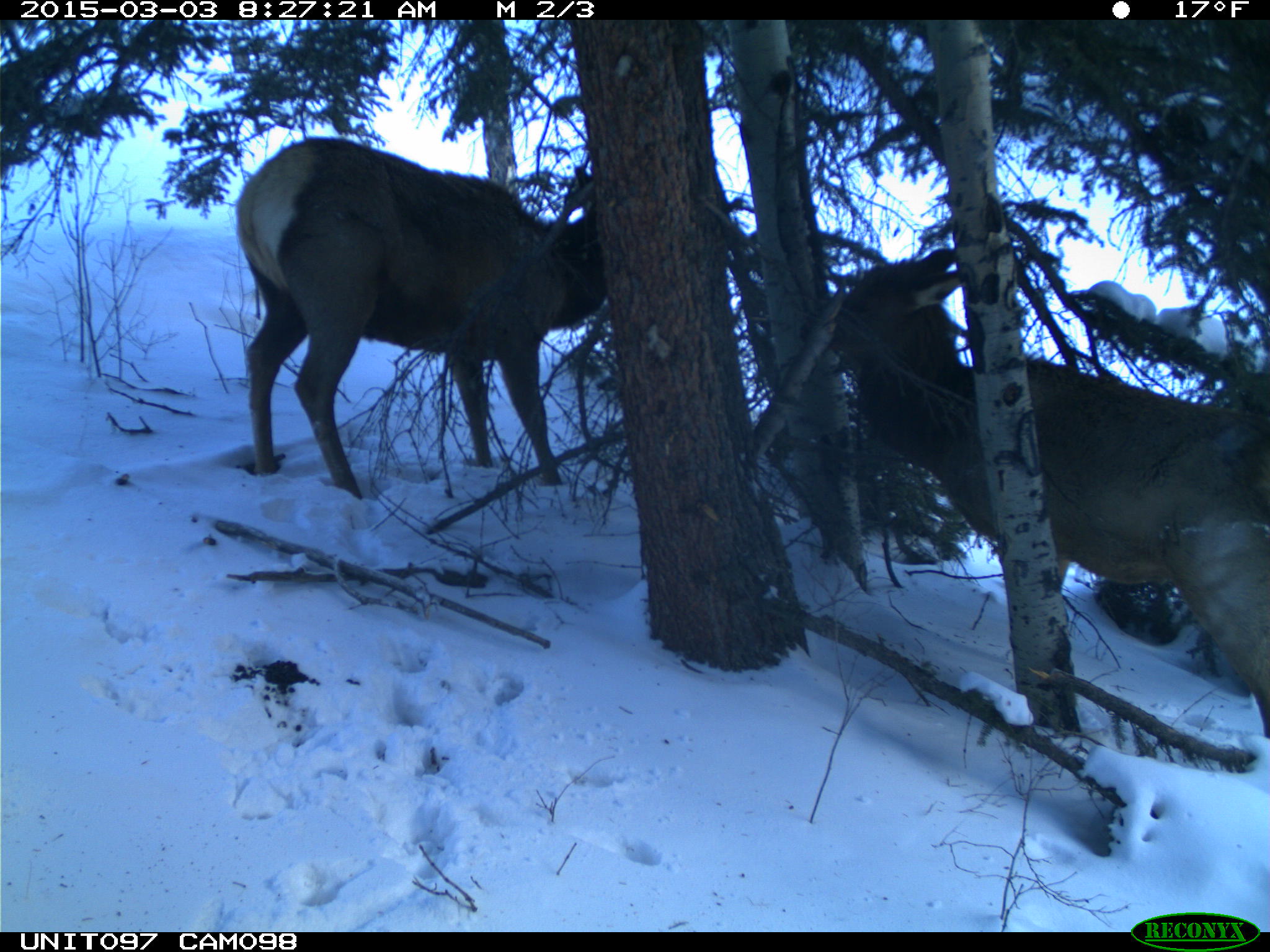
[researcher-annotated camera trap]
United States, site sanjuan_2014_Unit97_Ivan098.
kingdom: Animalia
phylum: Chordata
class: Mammalia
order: Artiodactyla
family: Cervidae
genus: Cervus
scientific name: Cervus elaphus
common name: red deer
Cervus elaphus (red deer).